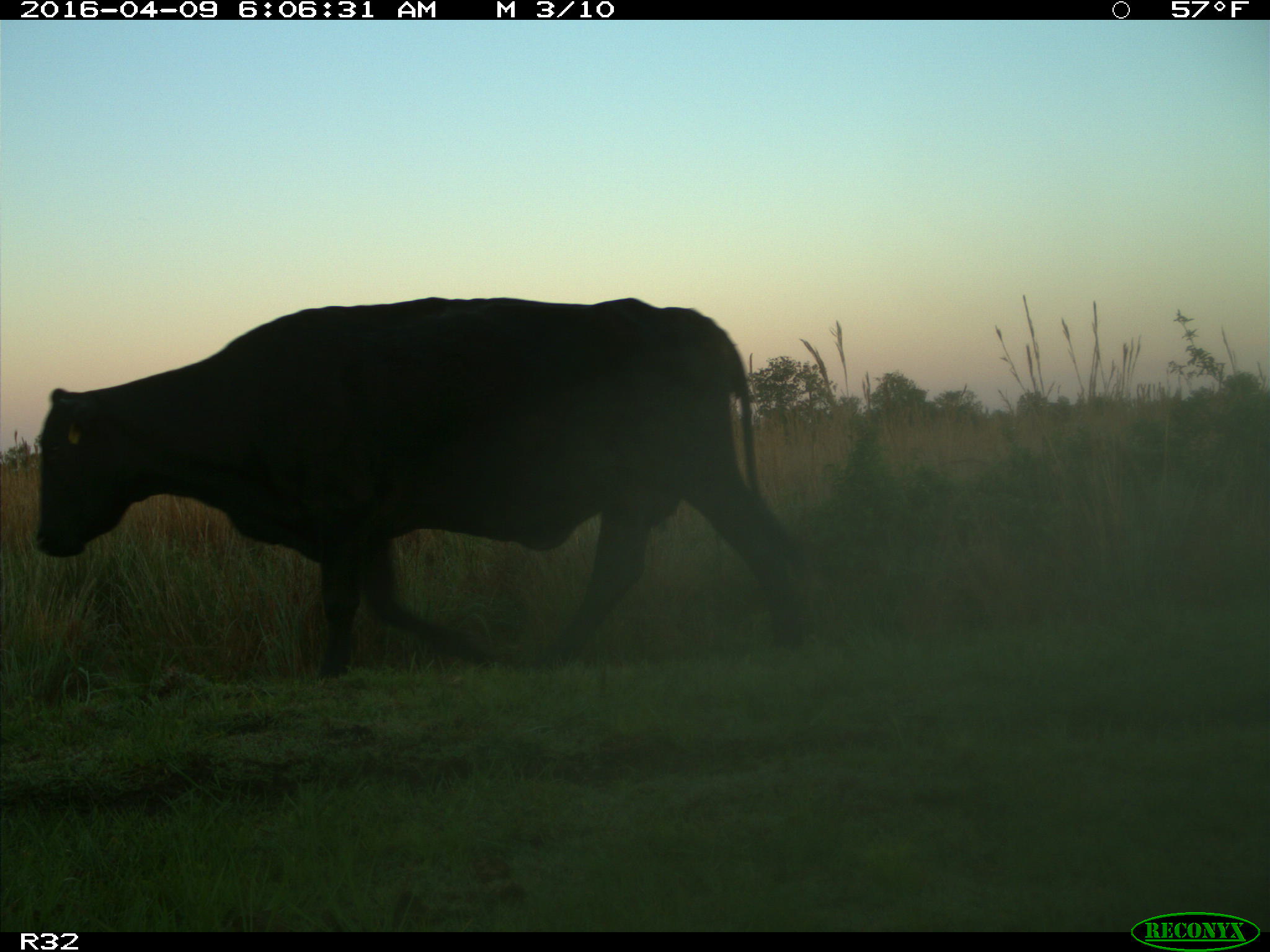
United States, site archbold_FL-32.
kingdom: Animalia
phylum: Chordata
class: Mammalia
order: Artiodactyla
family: Bovidae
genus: Bos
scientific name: Bos taurus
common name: domestic cow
Bos taurus (domestic cow).